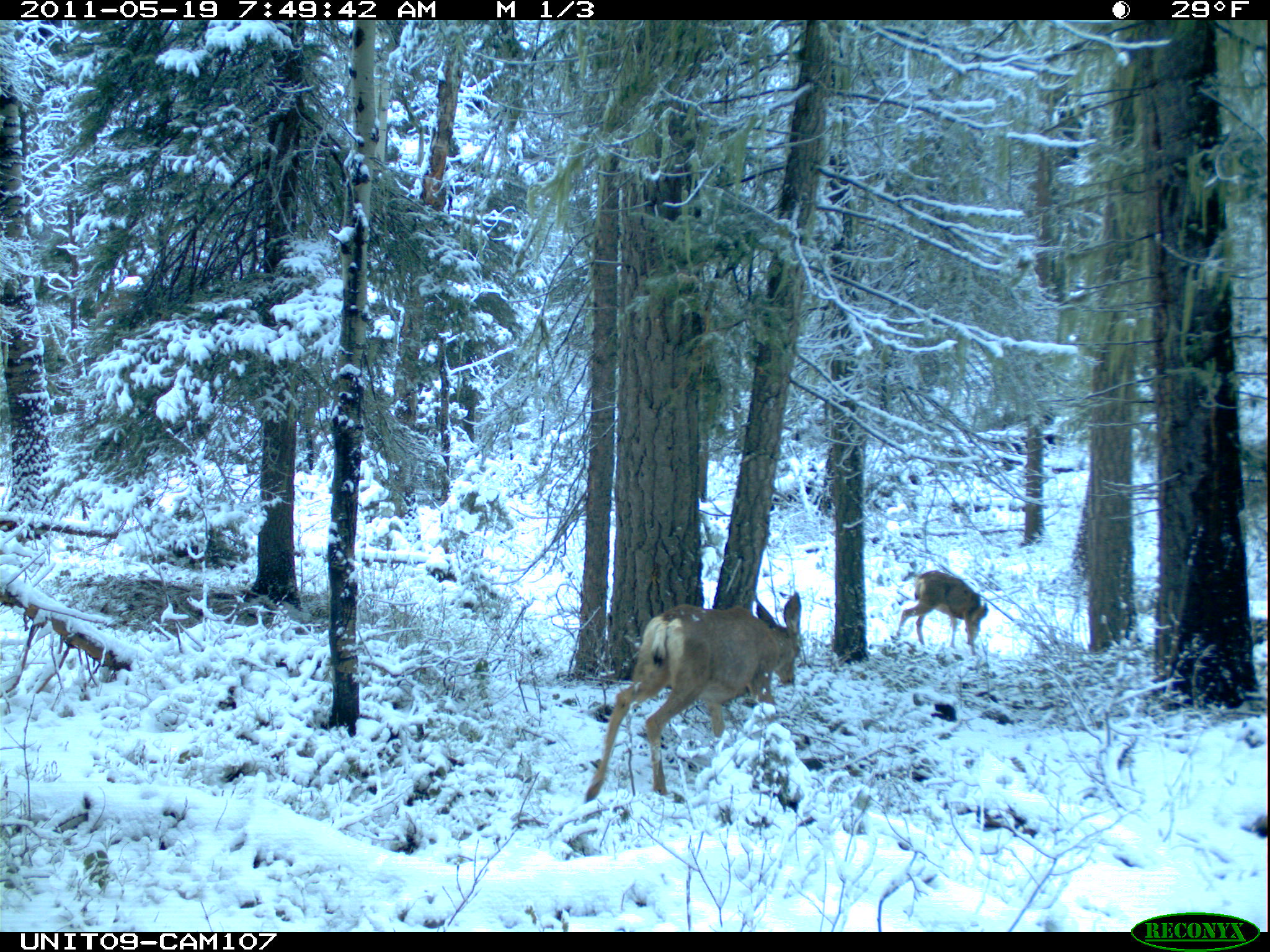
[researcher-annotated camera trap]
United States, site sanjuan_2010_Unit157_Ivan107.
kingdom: Animalia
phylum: Chordata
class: Mammalia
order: Artiodactyla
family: Cervidae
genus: Odocoileus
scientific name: Odocoileus hemionus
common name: mule deer